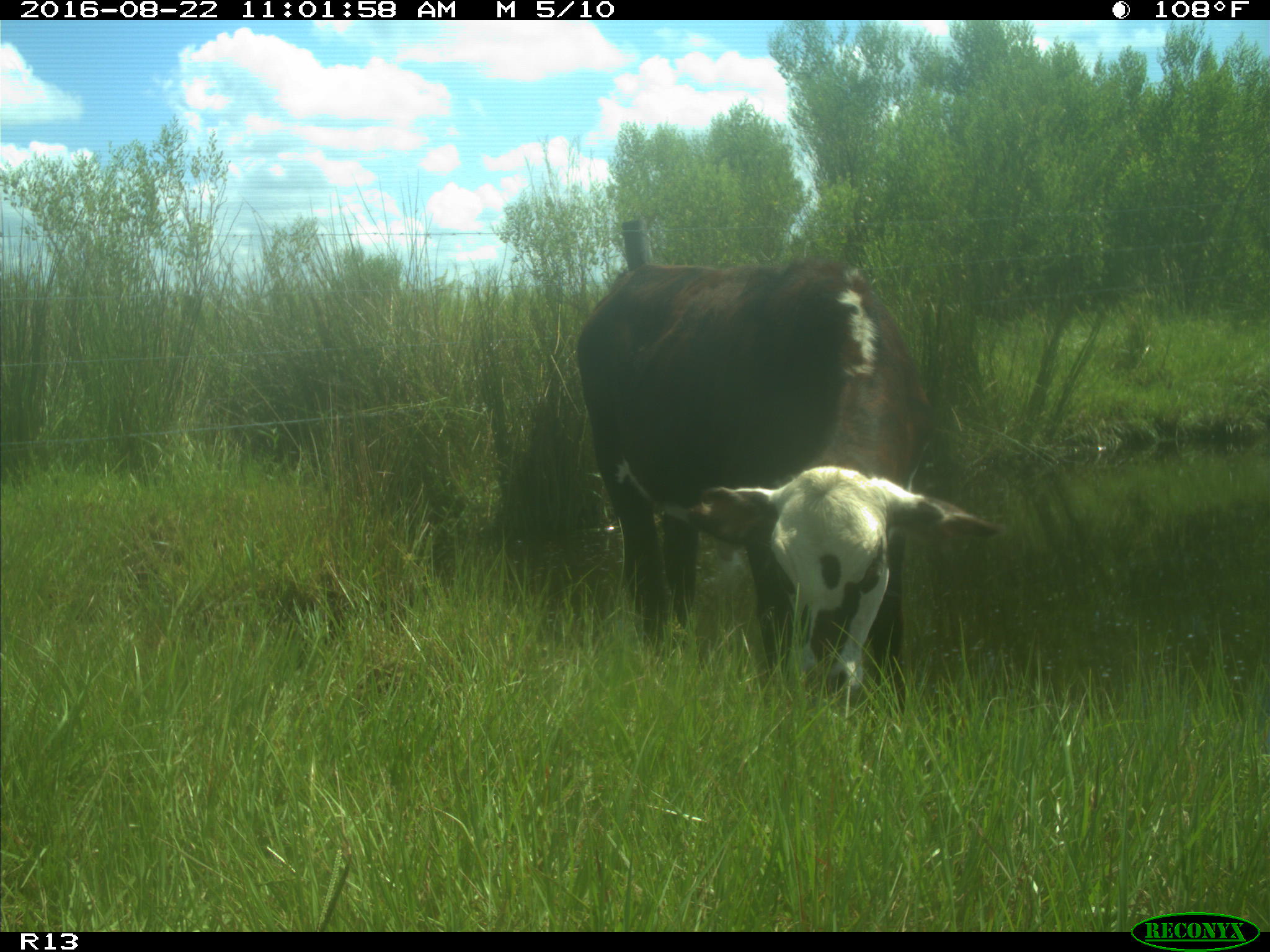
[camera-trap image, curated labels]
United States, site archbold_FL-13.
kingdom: Animalia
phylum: Chordata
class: Mammalia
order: Artiodactyla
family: Bovidae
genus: Bos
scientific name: Bos taurus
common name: domestic cow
Bos taurus (domestic cow).